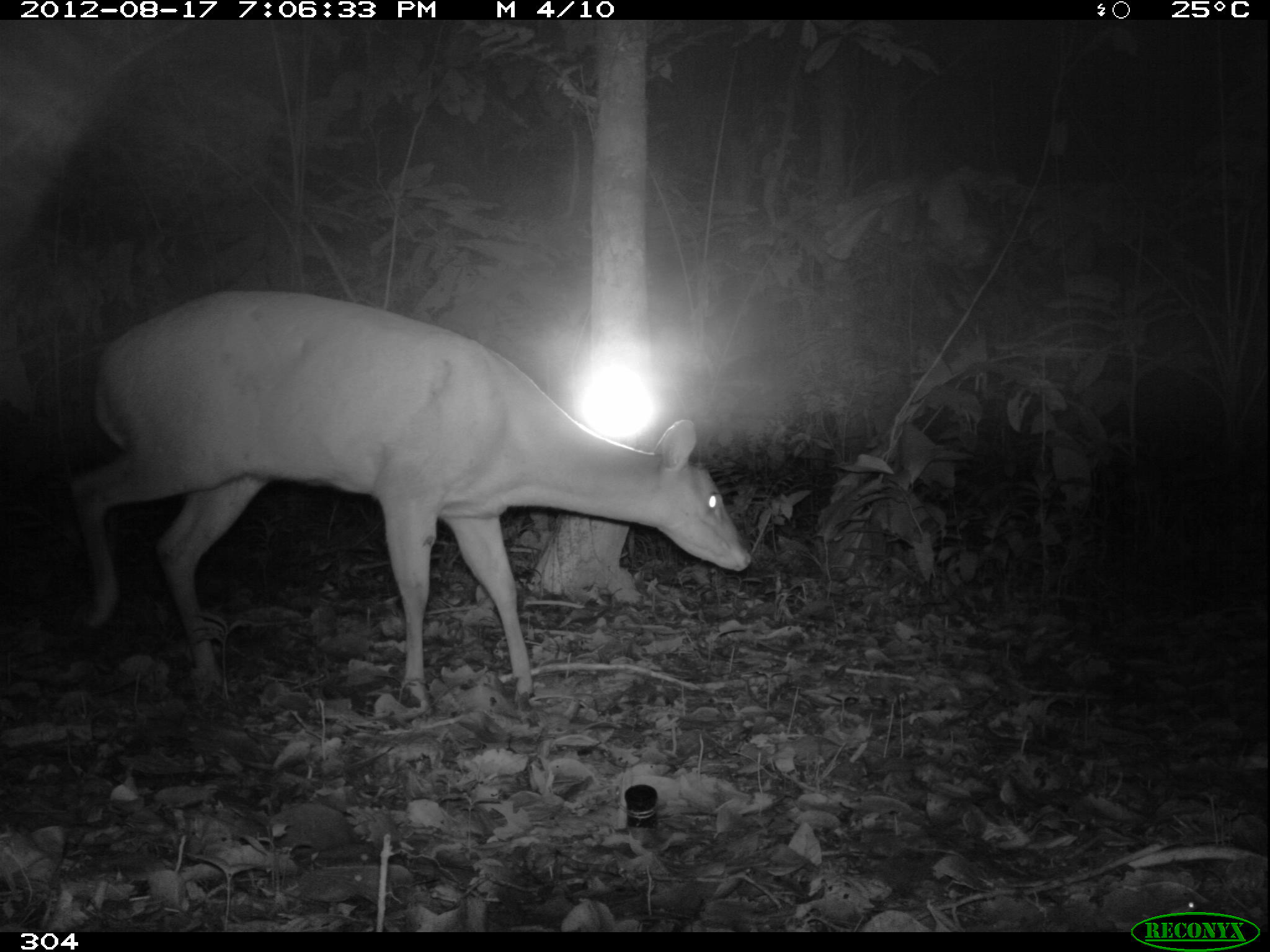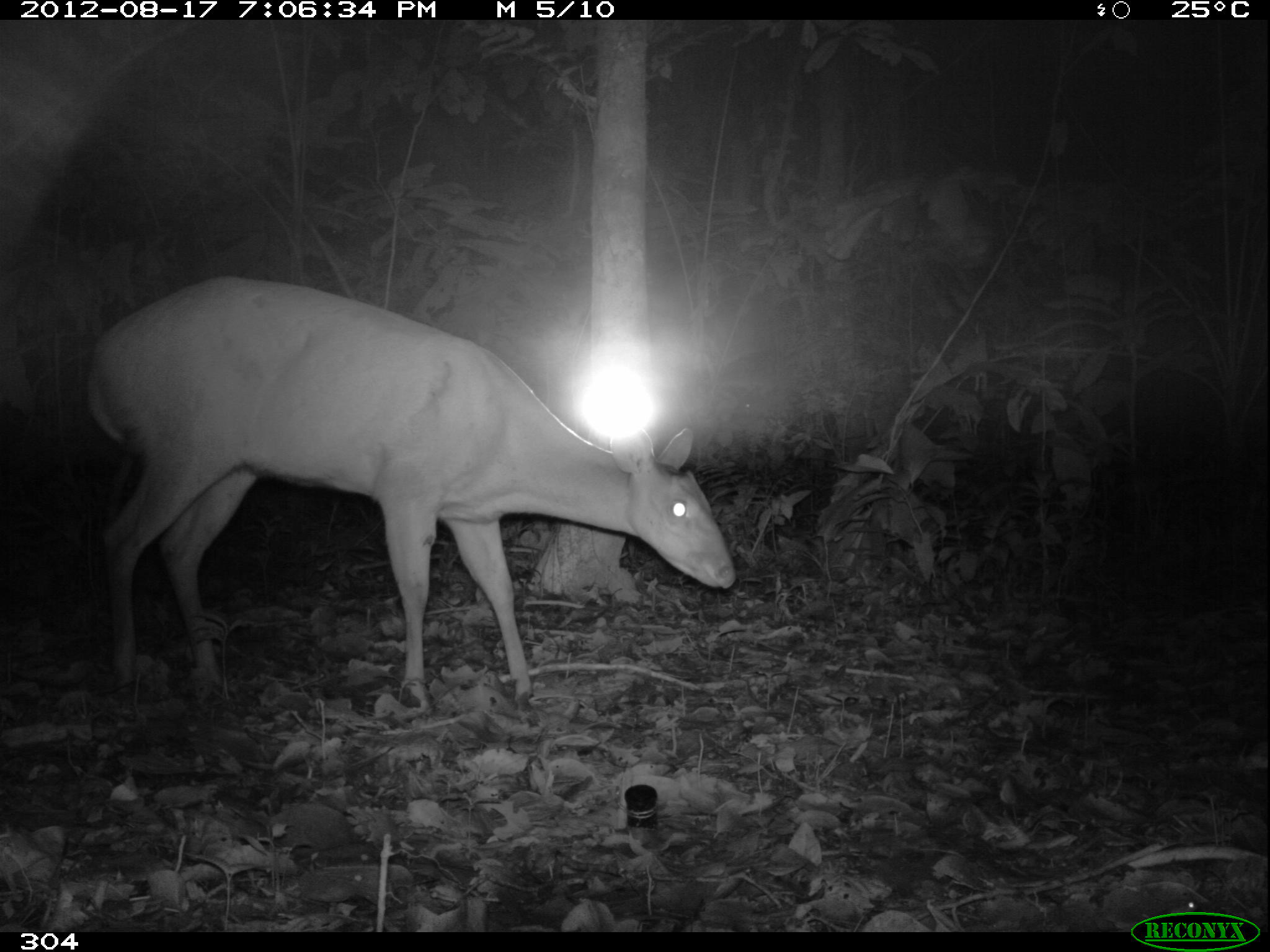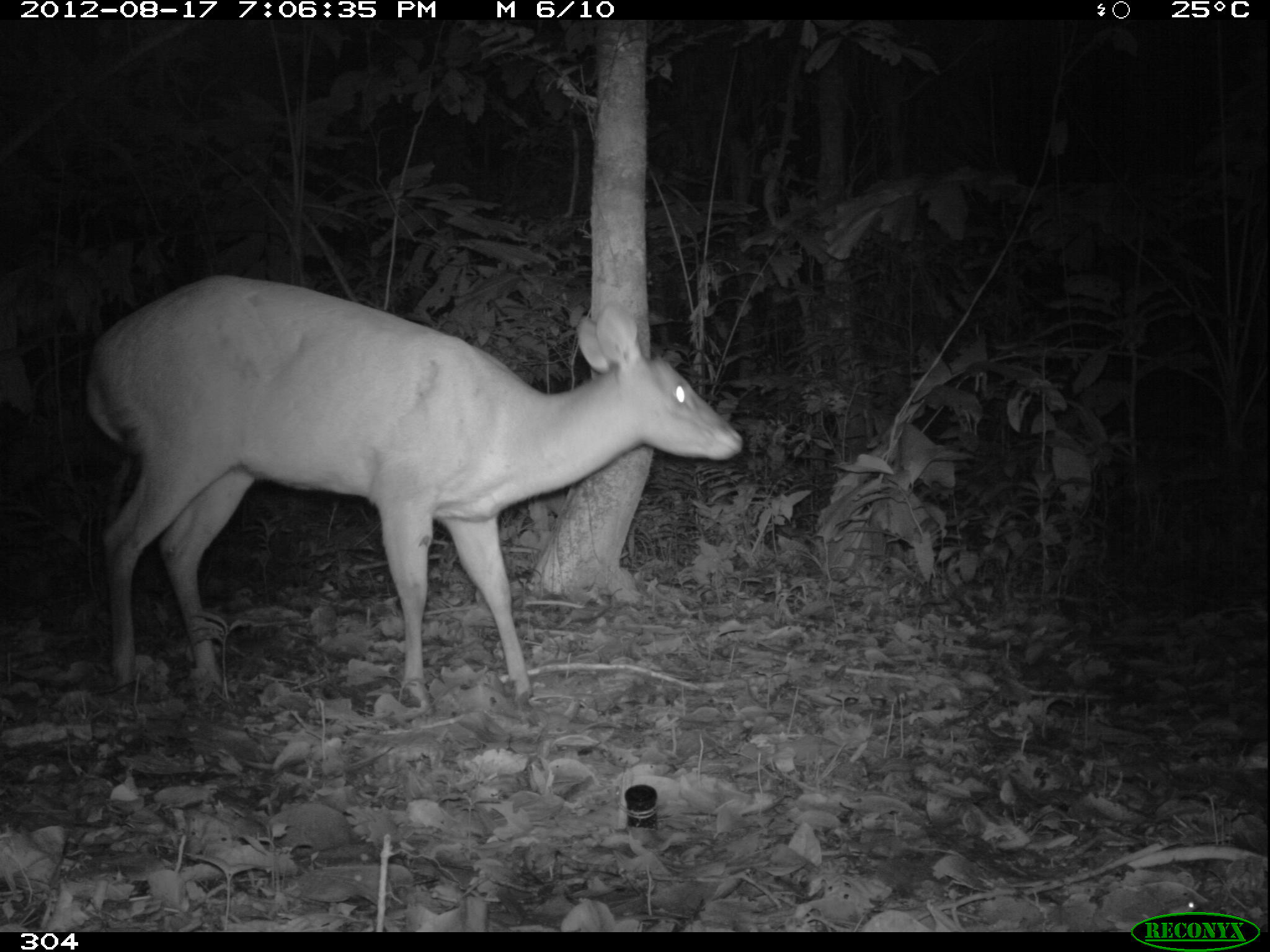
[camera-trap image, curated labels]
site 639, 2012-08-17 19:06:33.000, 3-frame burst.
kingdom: Animalia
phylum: Chordata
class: Mammalia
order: Artiodactyla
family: Cervidae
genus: Mazama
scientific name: Mazama americana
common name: red brocket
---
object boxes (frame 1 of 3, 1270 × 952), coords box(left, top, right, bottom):
mazama americana: box(67, 291, 752, 709)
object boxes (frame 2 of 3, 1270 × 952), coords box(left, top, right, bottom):
mazama americana: box(85, 275, 737, 713)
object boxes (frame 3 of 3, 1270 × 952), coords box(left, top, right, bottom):
mazama americana: box(87, 275, 744, 706)